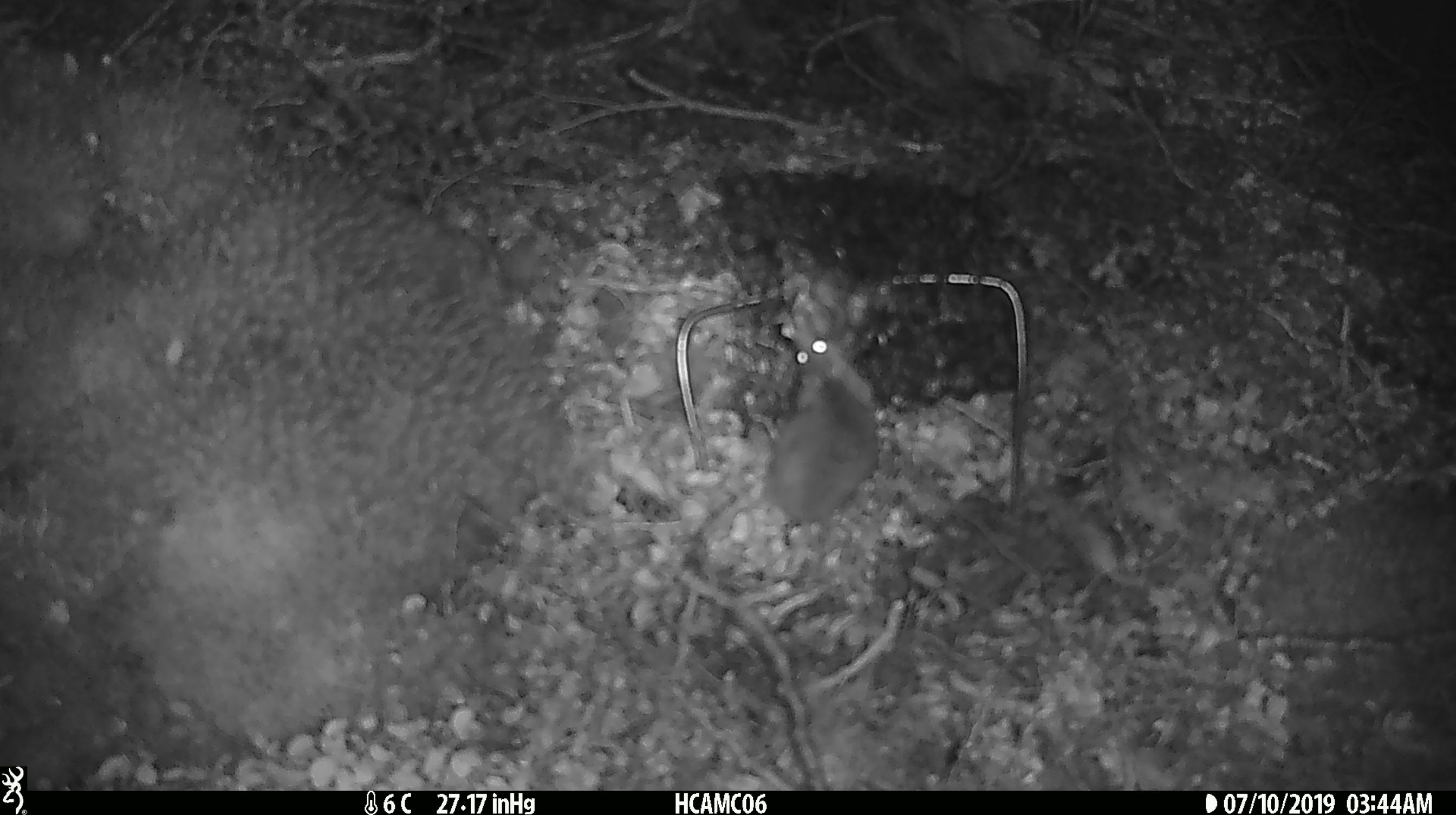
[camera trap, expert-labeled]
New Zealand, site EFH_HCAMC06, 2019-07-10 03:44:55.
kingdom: Animalia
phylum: Chordata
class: Mammalia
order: Rodentia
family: Muridae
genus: Mus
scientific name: Mus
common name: mouse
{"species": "mouse (Mus)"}